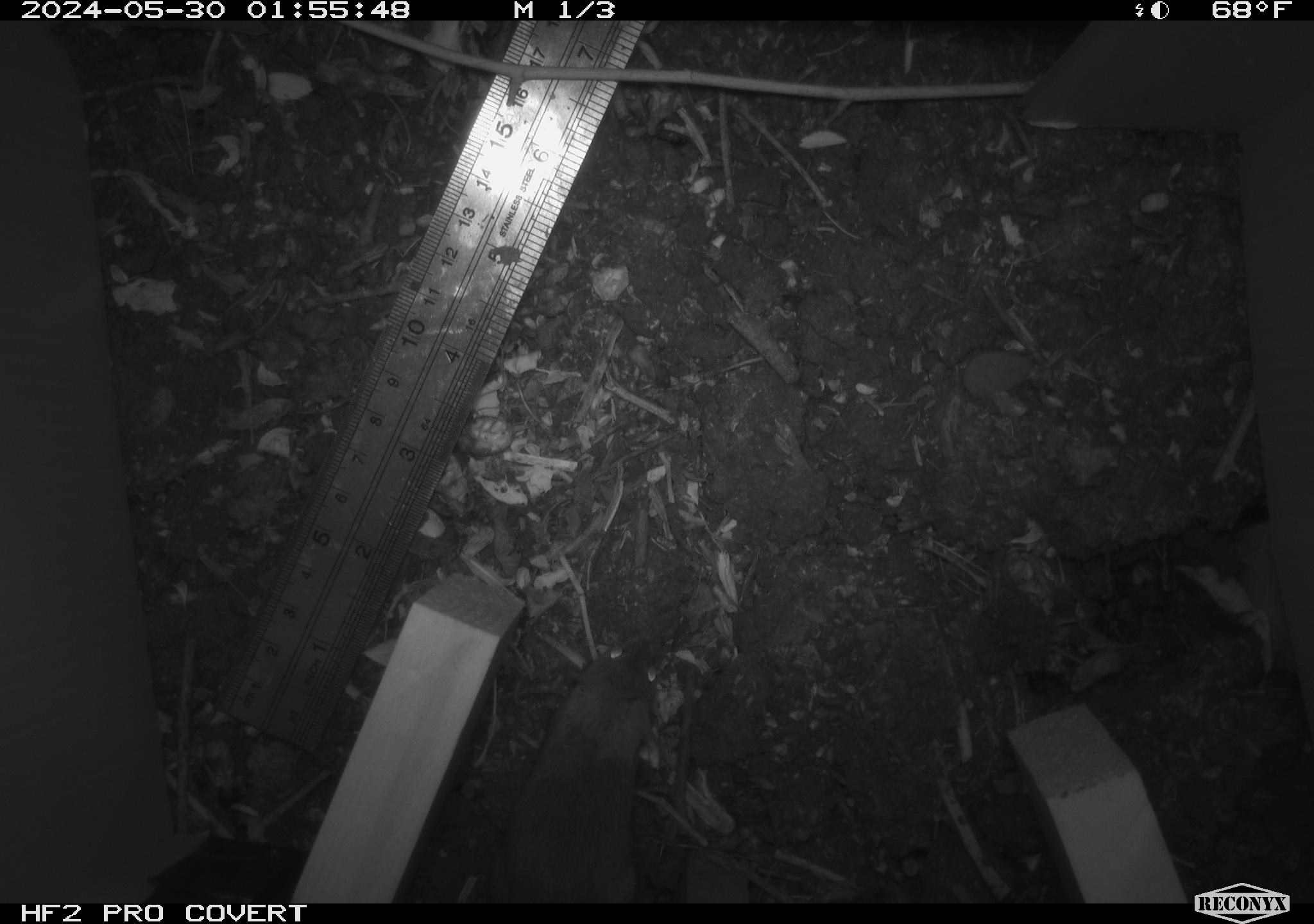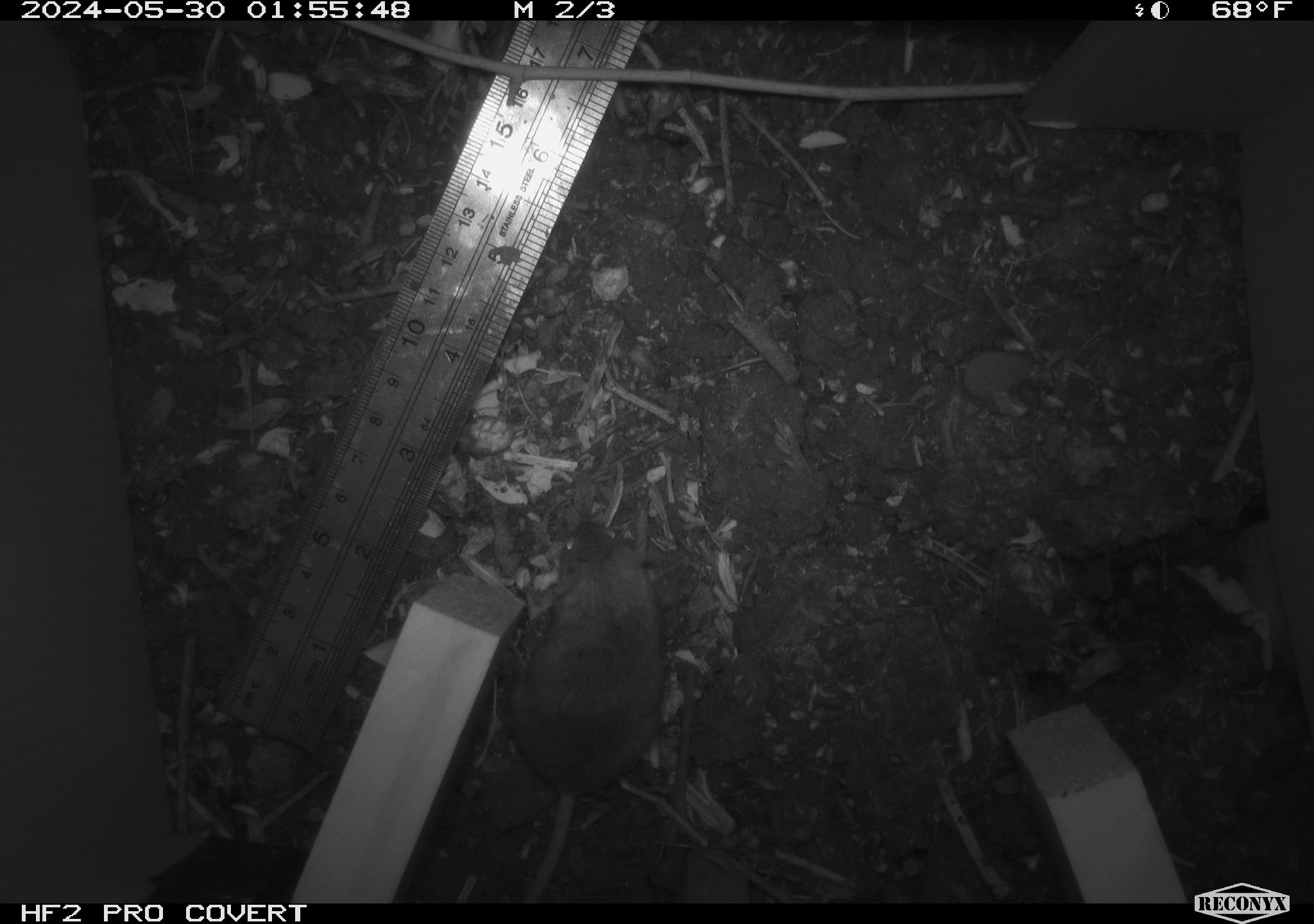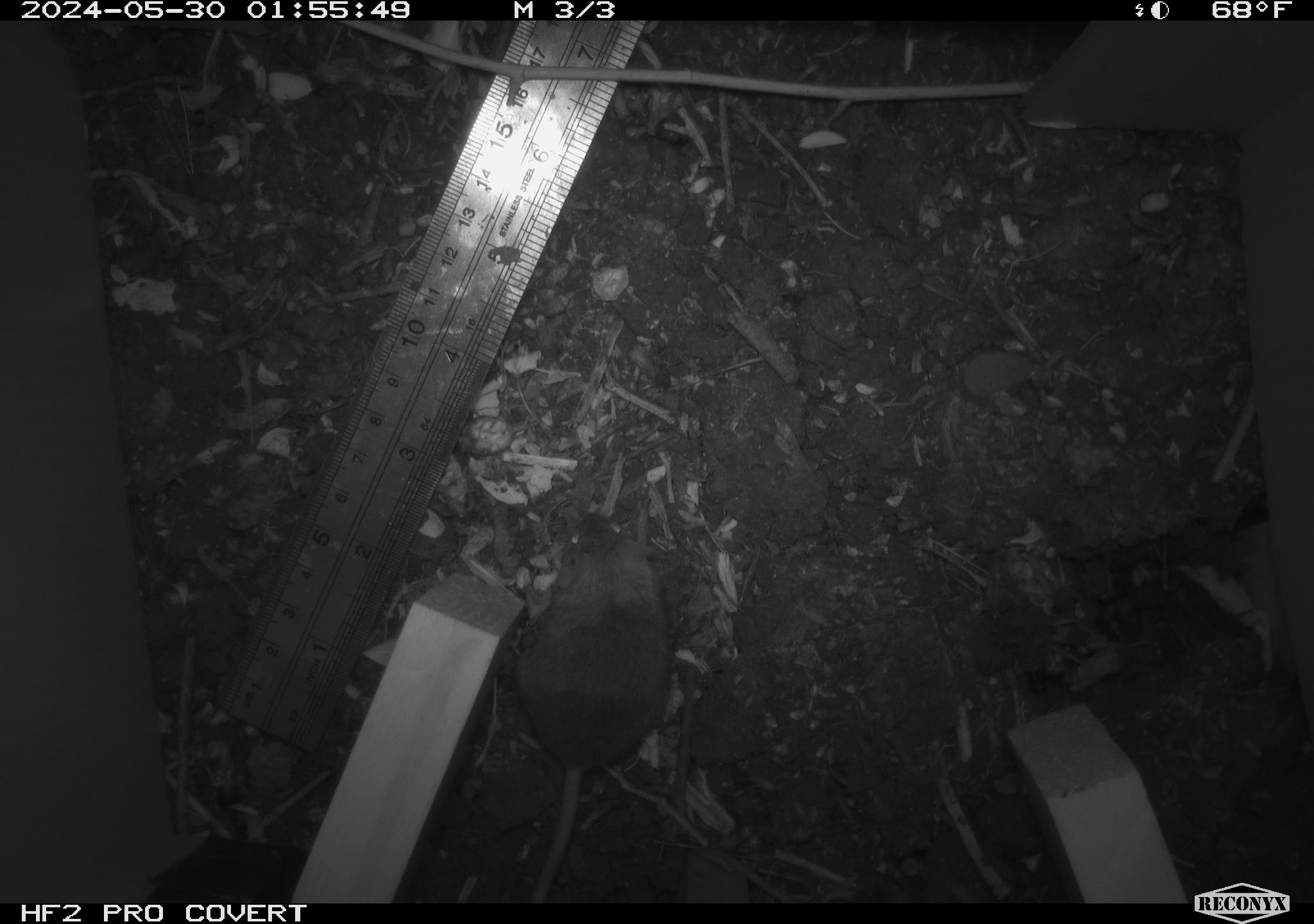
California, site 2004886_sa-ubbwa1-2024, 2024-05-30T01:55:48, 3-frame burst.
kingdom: Animalia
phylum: Chordata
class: Mammalia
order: Rodentia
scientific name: Rodentia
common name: mouse species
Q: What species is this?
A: Mouse species (Rodentia).